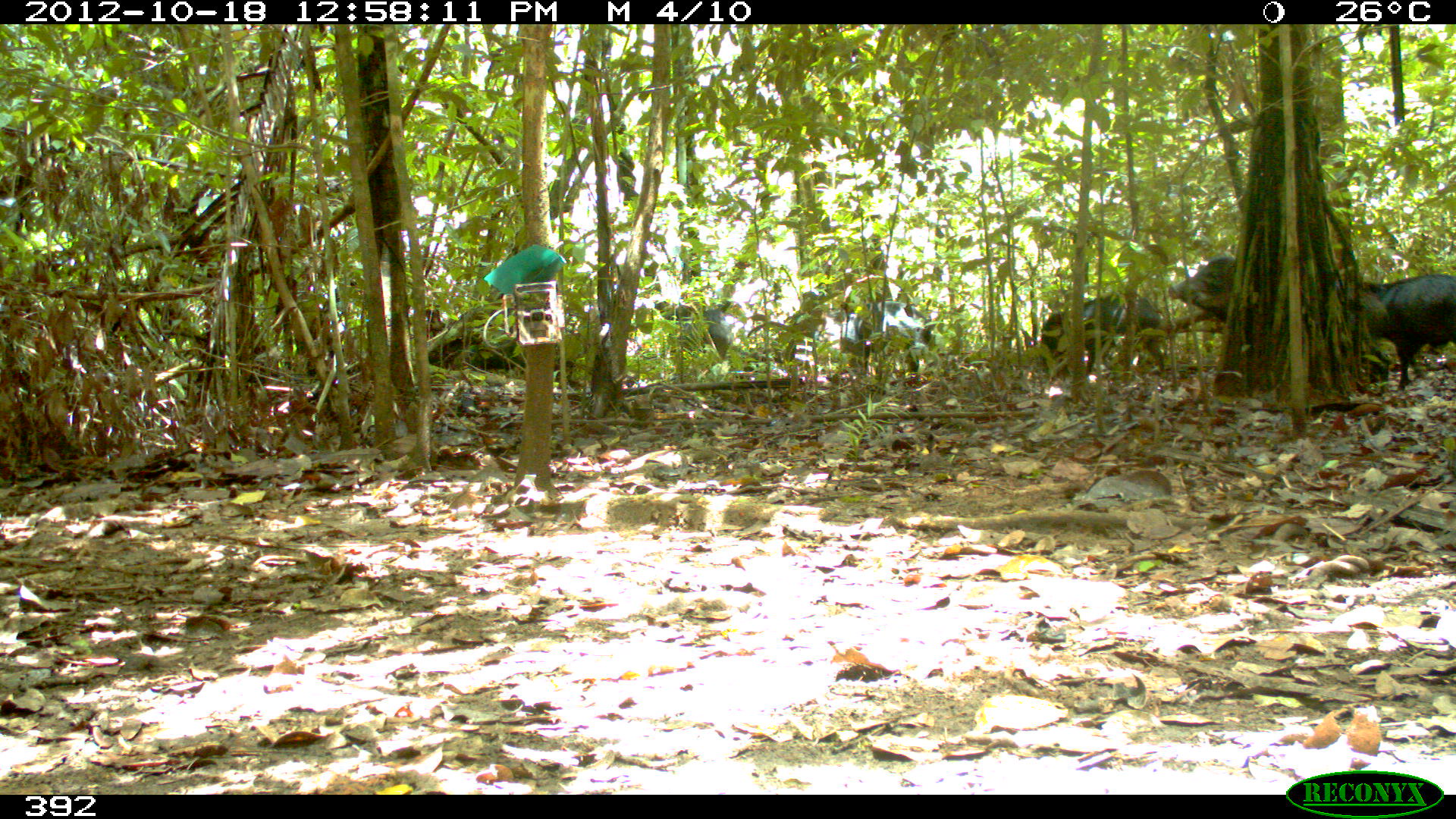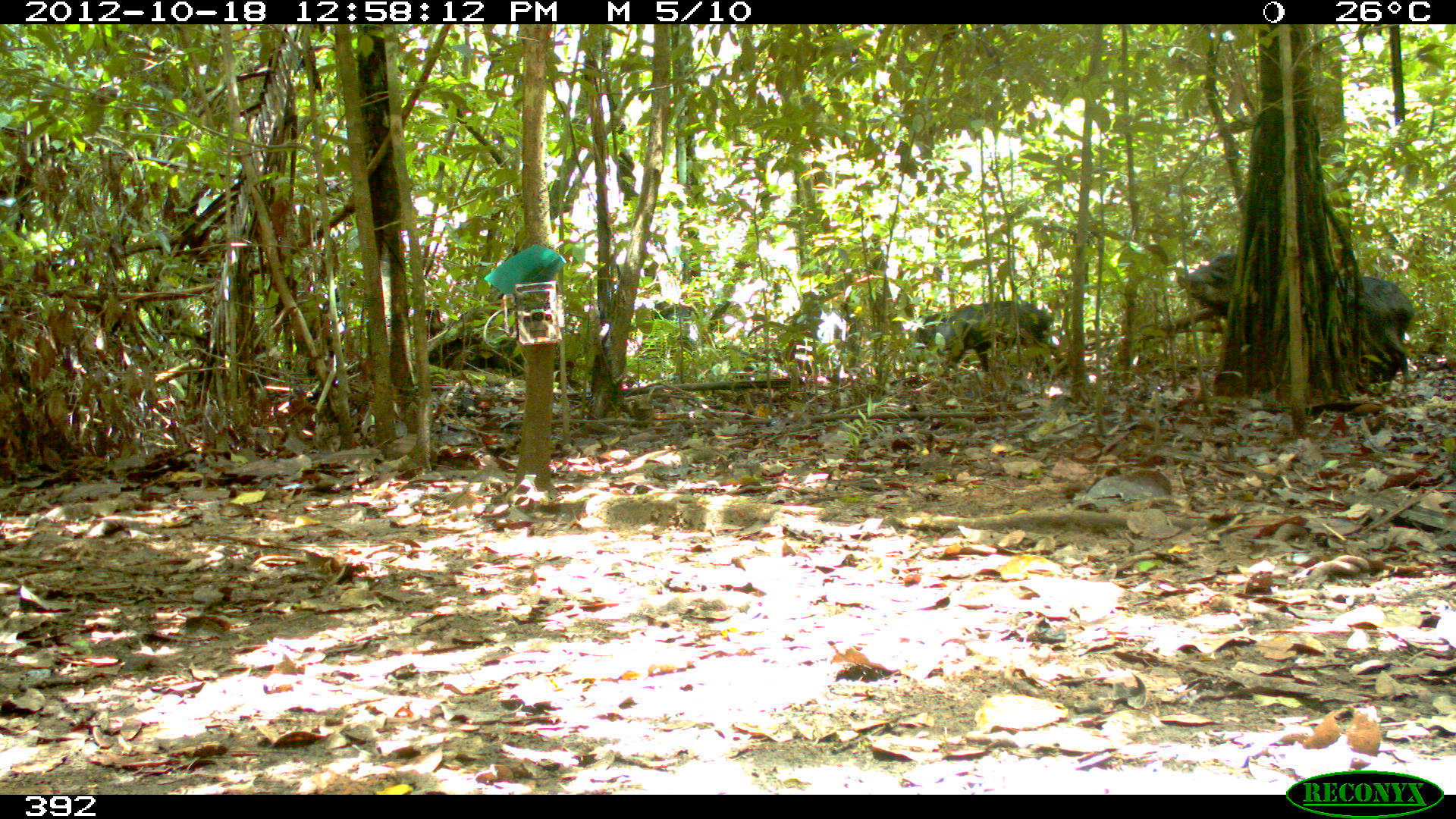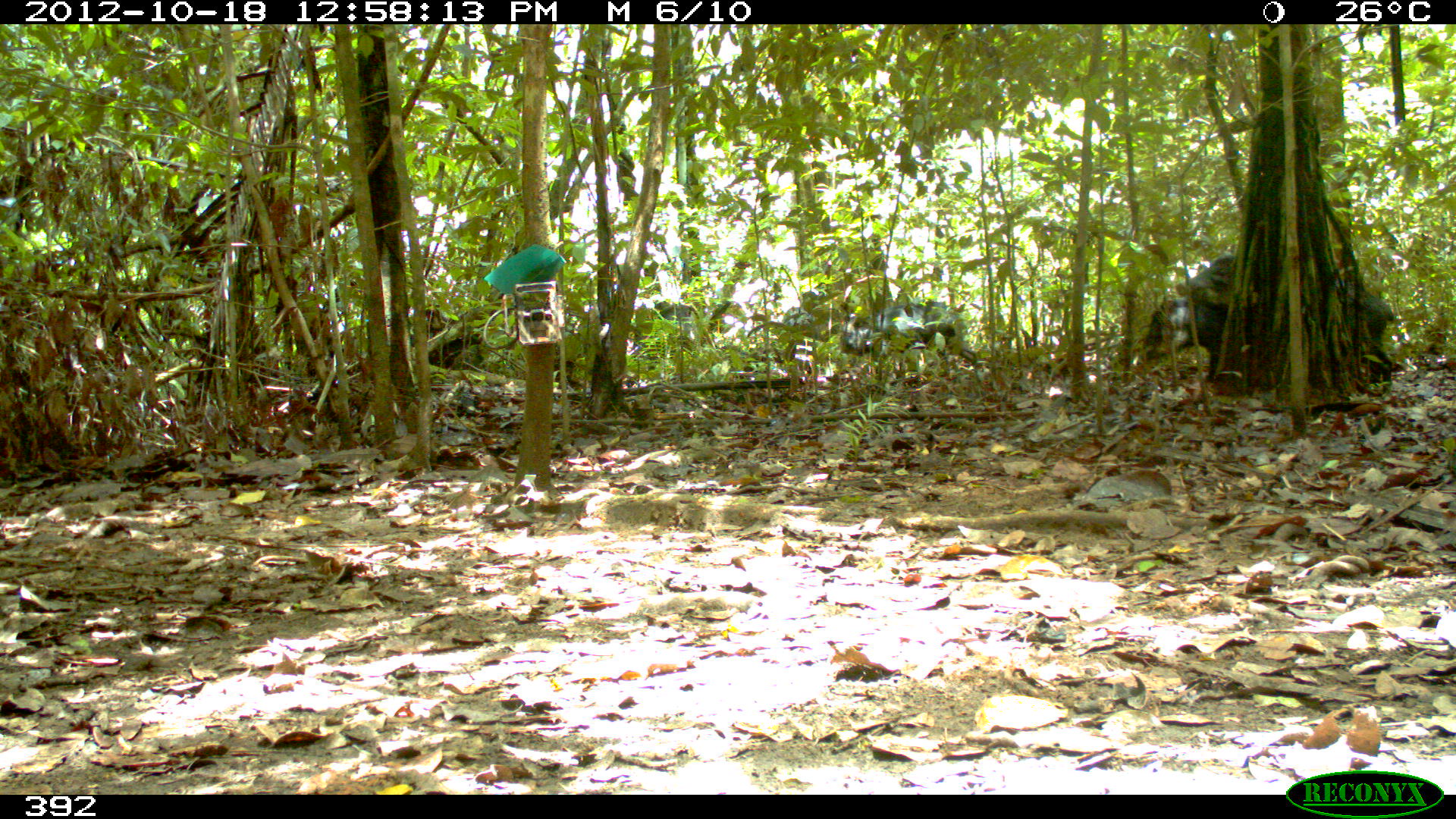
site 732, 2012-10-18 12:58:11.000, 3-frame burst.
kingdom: Animalia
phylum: Chordata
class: Mammalia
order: Artiodactyla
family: Tayassuidae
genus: Tayassu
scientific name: Tayassu pecari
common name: white-lipped peccary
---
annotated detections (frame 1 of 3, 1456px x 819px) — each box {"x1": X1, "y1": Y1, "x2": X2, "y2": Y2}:
tayassu pecari: {"x1": 1167, "y1": 253, "x2": 1389, "y2": 385}; {"x1": 1040, "y1": 290, "x2": 1168, "y2": 378}; {"x1": 1364, "y1": 273, "x2": 1456, "y2": 393}; {"x1": 840, "y1": 300, "x2": 936, "y2": 369}; {"x1": 655, "y1": 298, "x2": 761, "y2": 359}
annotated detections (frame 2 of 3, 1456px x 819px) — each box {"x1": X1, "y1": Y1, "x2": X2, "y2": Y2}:
tayassu pecari: {"x1": 1176, "y1": 252, "x2": 1413, "y2": 381}; {"x1": 917, "y1": 299, "x2": 1068, "y2": 366}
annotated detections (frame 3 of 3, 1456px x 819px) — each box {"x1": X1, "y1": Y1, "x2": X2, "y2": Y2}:
tayassu pecari: {"x1": 1177, "y1": 251, "x2": 1401, "y2": 387}; {"x1": 778, "y1": 298, "x2": 978, "y2": 361}; {"x1": 1143, "y1": 292, "x2": 1229, "y2": 380}